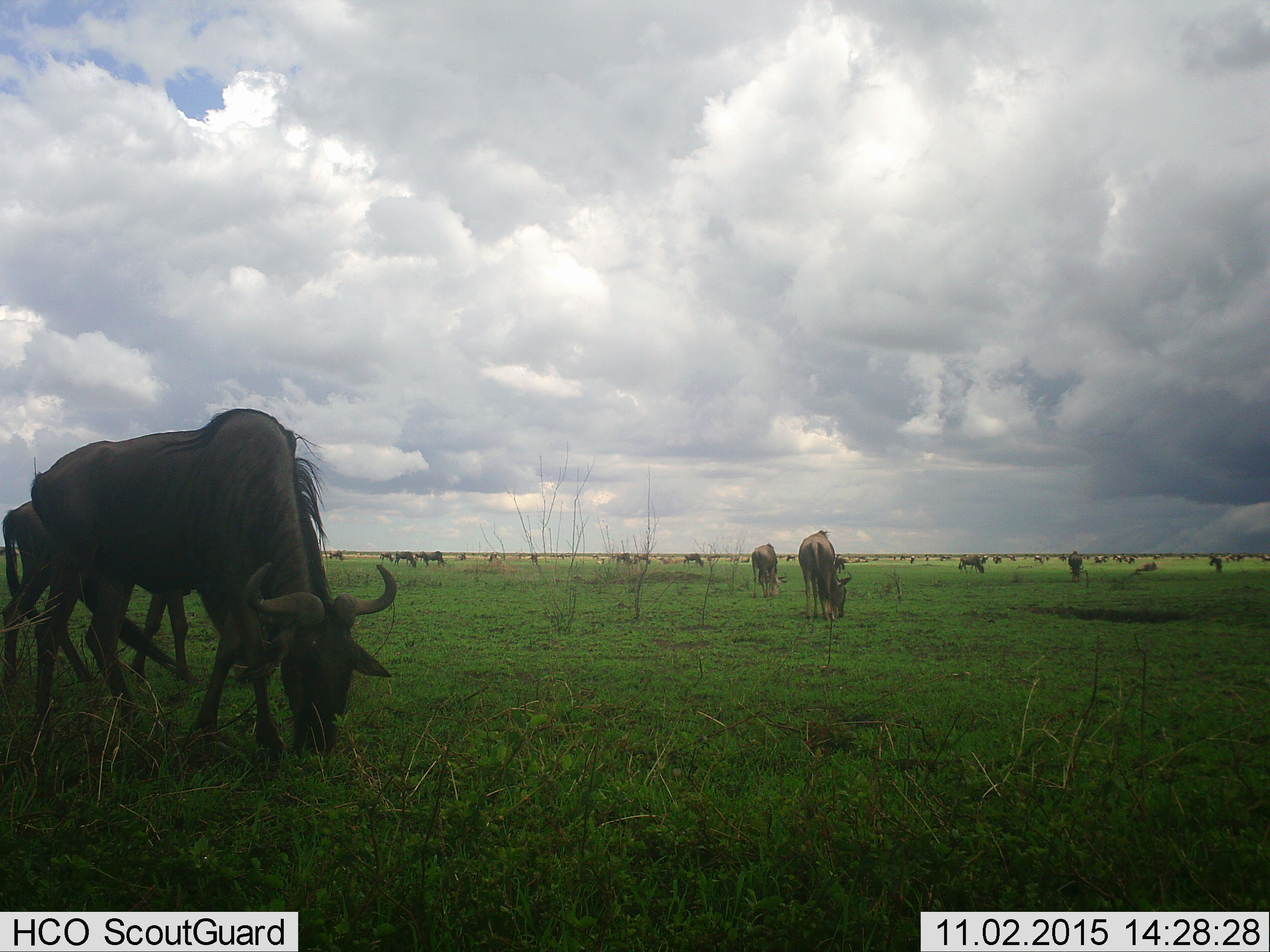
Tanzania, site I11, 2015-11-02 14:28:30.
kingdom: Animalia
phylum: Chordata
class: Mammalia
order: Artiodactyla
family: Bovidae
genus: Connochaetes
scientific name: Connochaetes taurinus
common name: blue wildebeest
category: wildebeest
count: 51+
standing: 43%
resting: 29%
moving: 29%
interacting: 0%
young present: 0%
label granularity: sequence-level